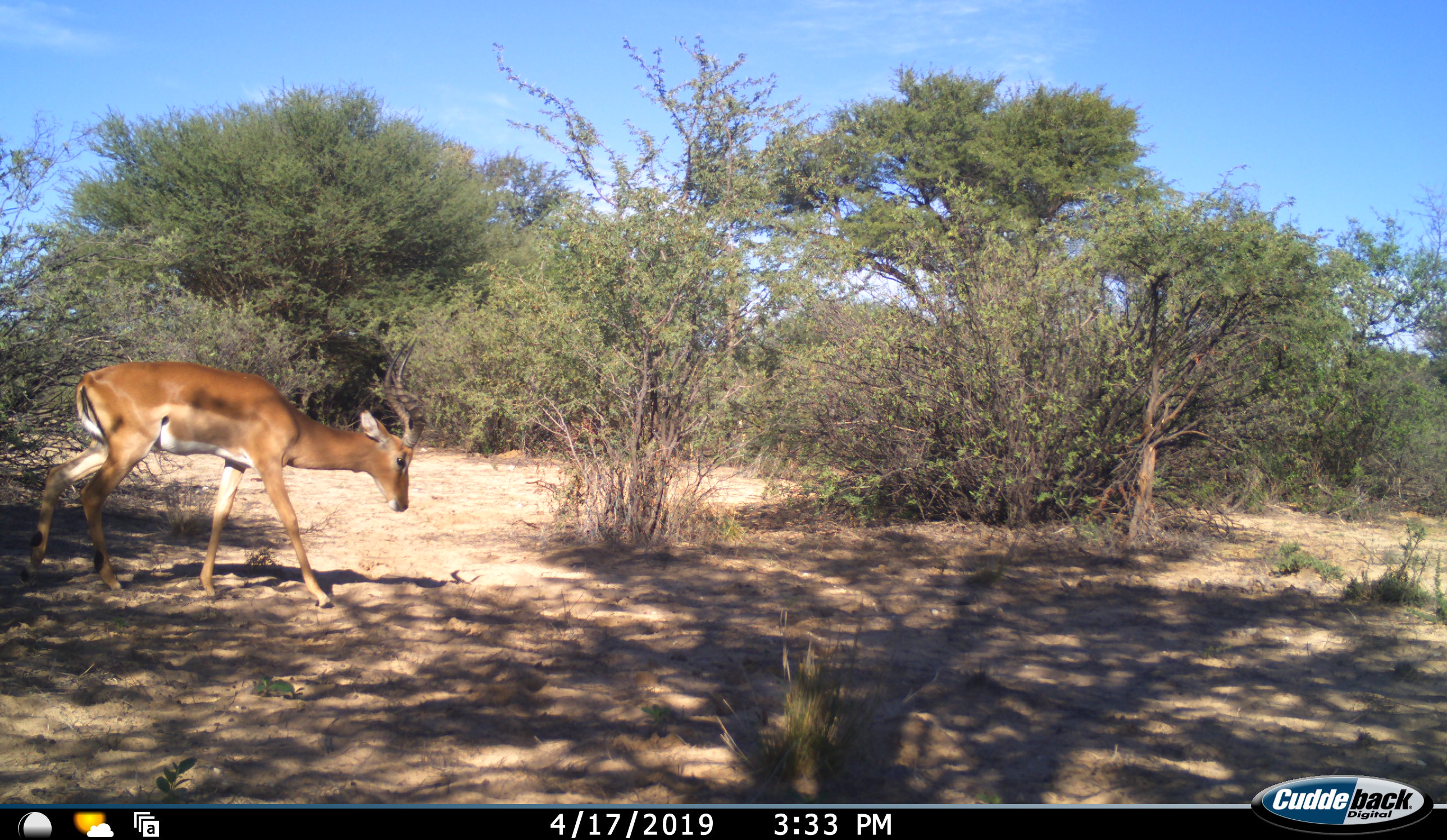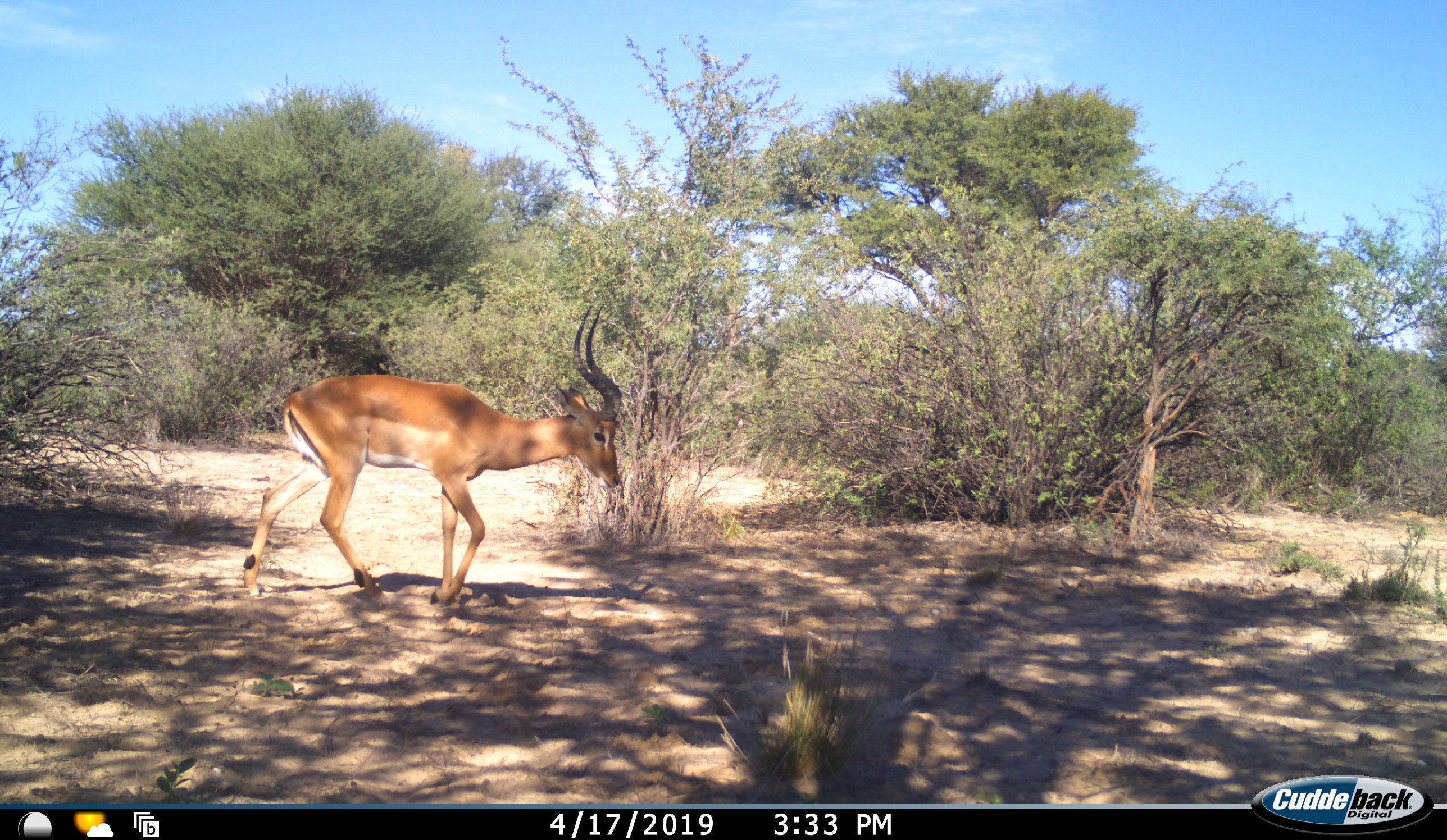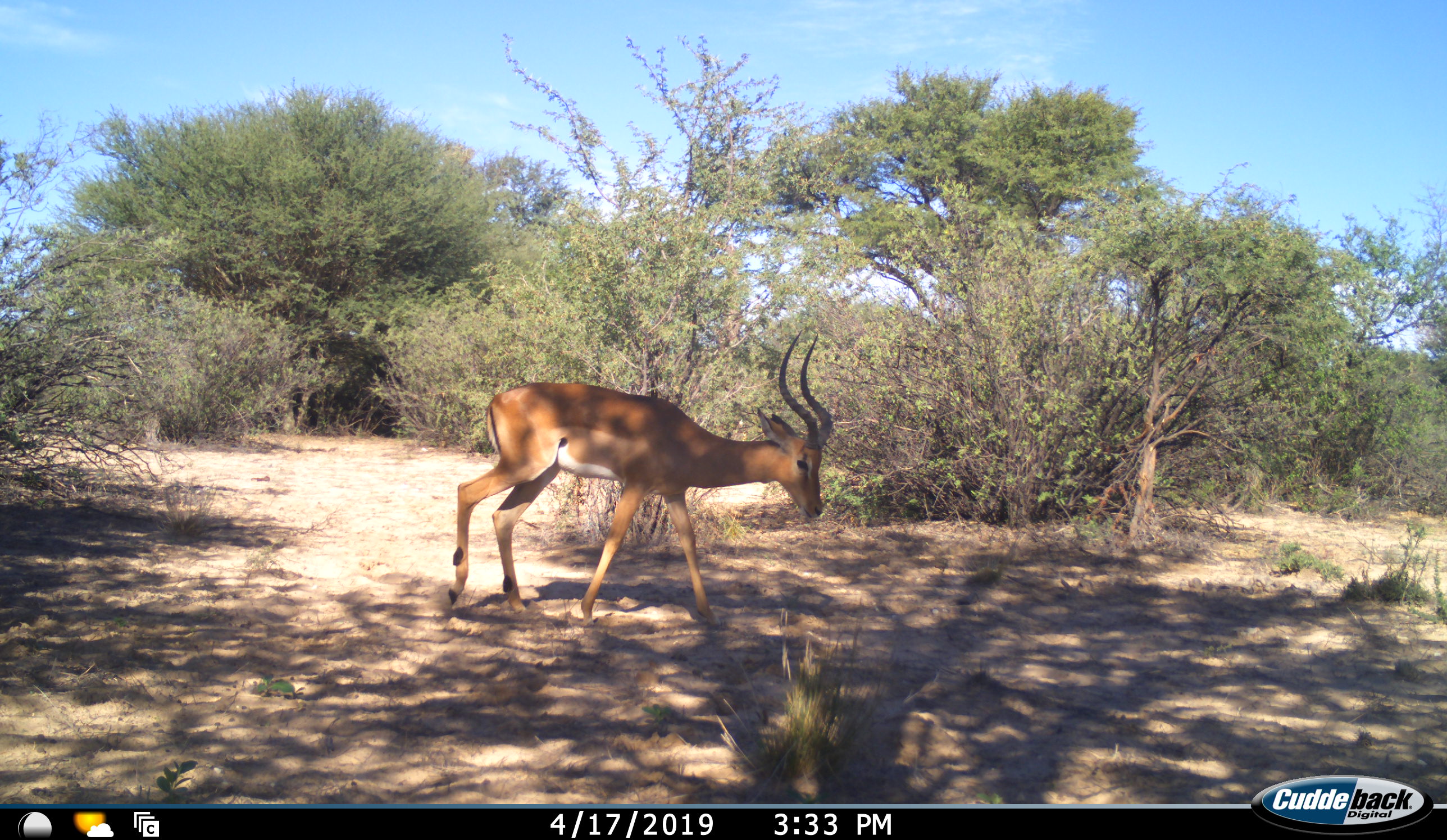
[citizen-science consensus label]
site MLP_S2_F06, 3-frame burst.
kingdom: Animalia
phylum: Chordata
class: Mammalia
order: Artiodactyla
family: Bovidae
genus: Aepyceros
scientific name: Aepyceros melampus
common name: impala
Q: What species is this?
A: Impala (Aepyceros melampus).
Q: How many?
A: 1.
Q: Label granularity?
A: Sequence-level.